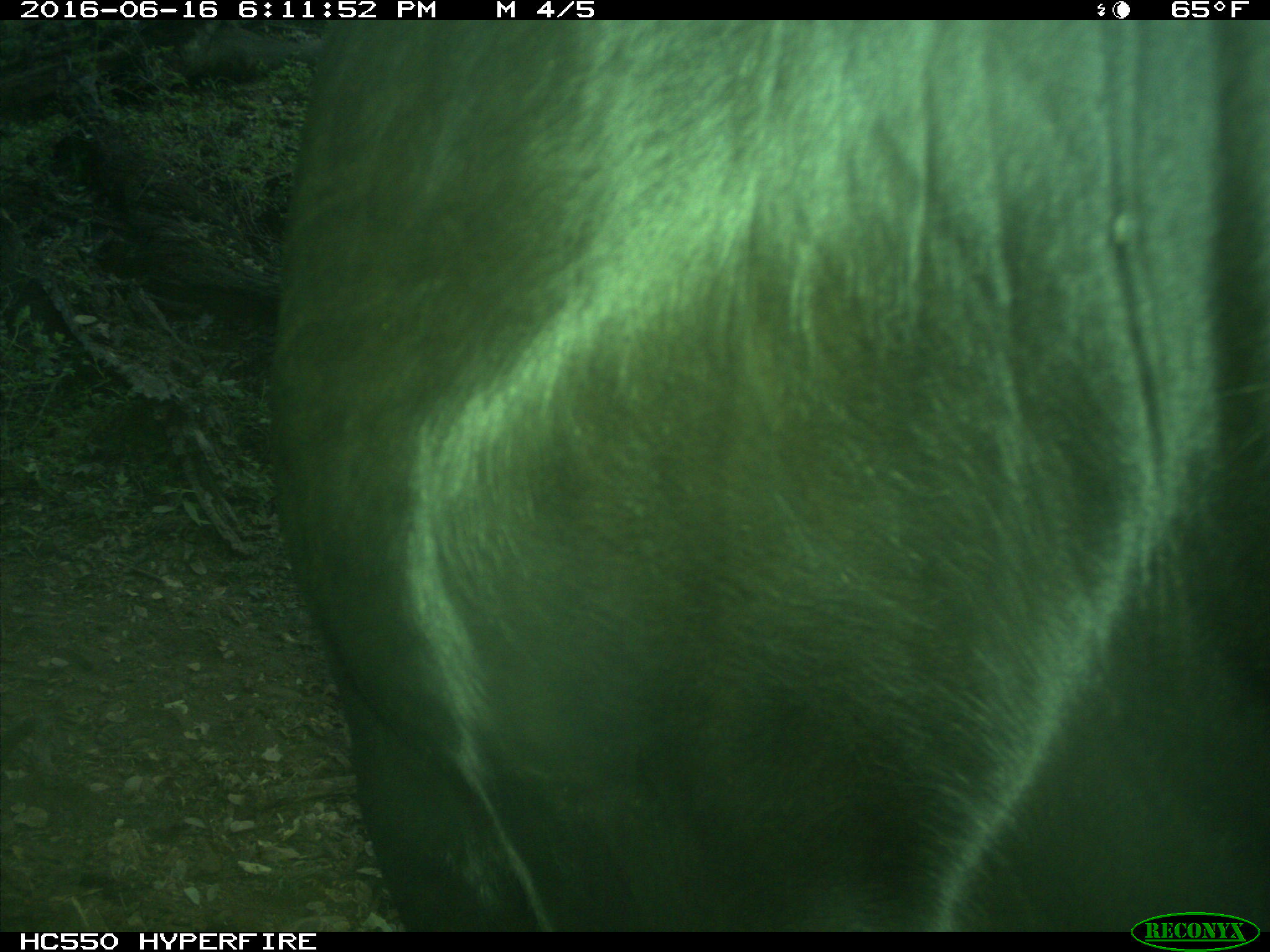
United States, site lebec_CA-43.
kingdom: Animalia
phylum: Chordata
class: Mammalia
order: Artiodactyla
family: Bovidae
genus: Bos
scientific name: Bos taurus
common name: domestic cow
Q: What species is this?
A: Bos taurus (domestic cow).